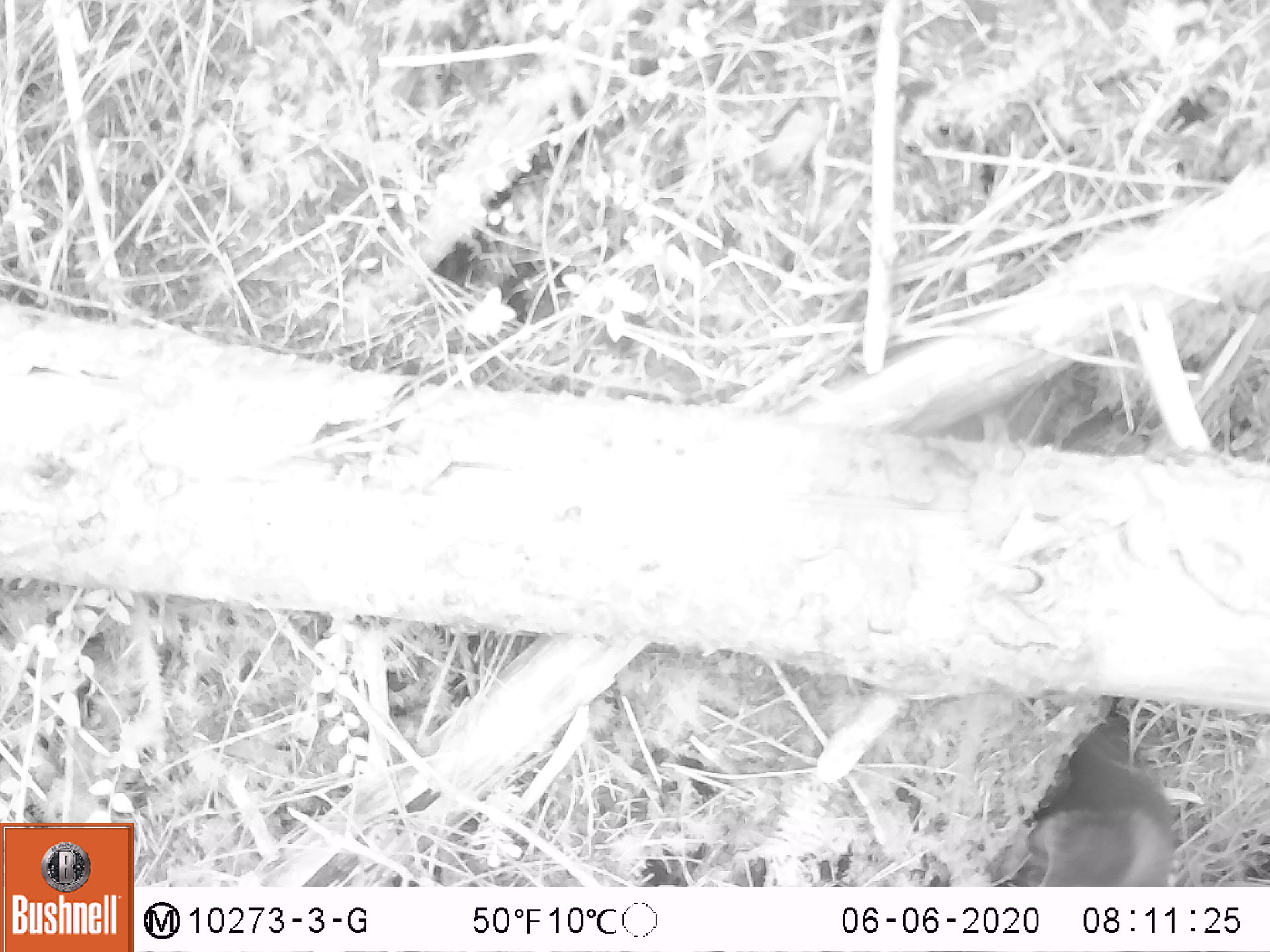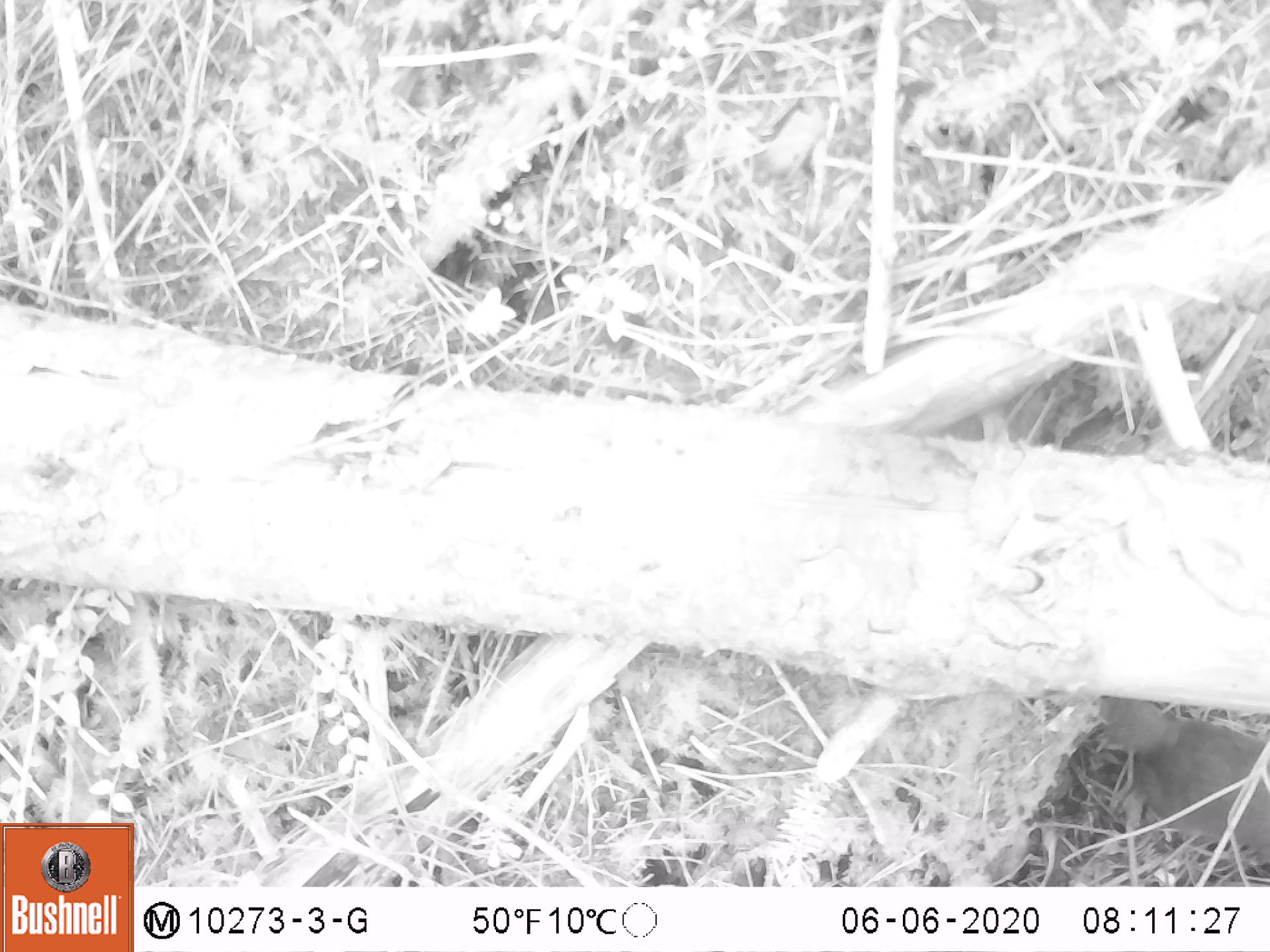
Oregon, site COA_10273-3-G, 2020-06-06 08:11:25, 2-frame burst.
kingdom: Animalia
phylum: Chordata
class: Mammalia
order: Rodentia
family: Sciuridae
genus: Tamiasciurus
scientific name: Tamiasciurus douglasii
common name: douglas squirrel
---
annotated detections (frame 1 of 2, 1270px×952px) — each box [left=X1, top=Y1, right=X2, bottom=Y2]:
douglas squirrel: [left=1015, top=720, right=1184, bottom=884]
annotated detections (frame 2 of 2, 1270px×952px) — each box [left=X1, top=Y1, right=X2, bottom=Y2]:
douglas squirrel: [left=1097, top=693, right=1263, bottom=866]